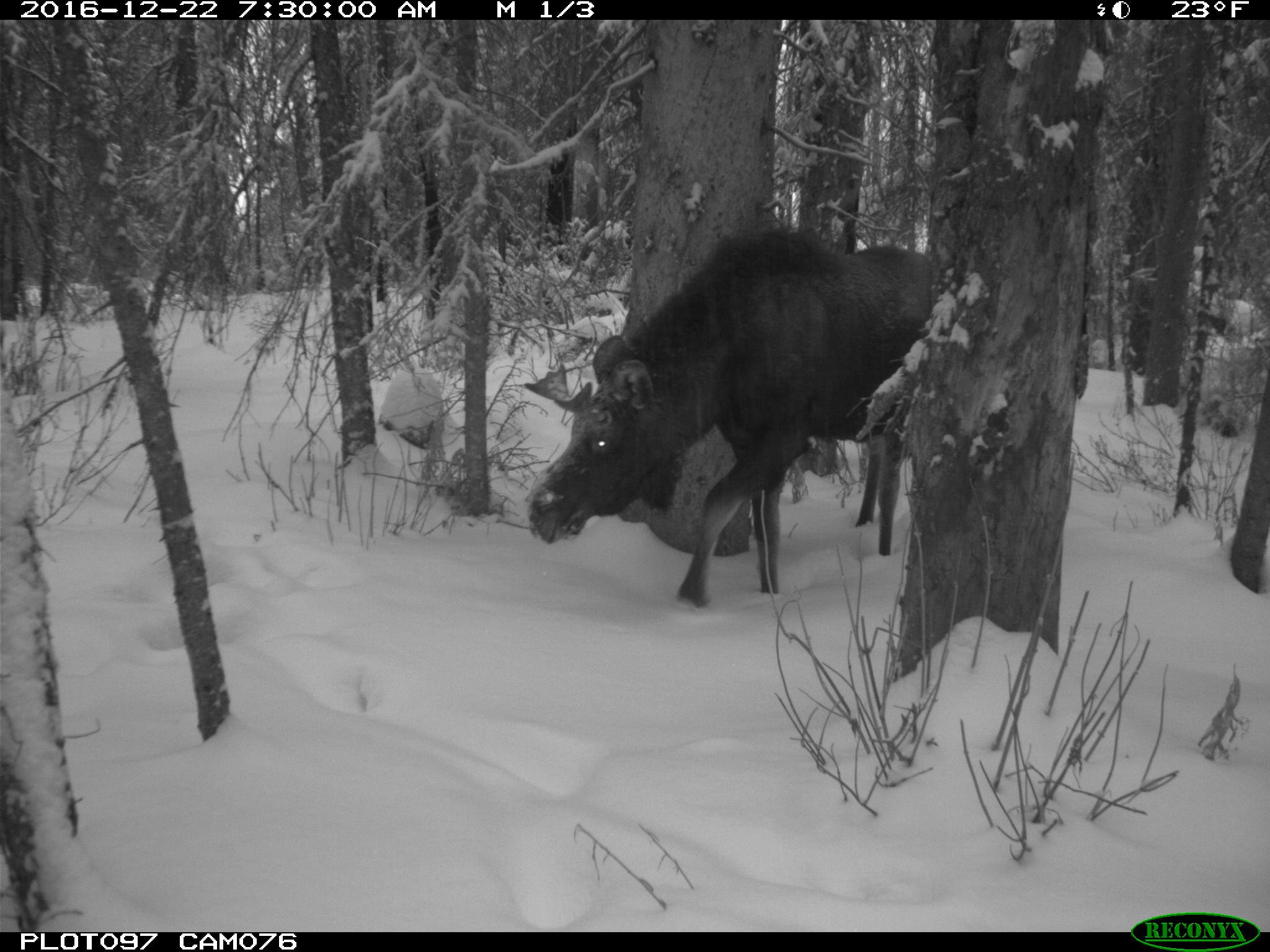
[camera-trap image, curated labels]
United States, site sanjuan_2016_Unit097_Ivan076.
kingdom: Animalia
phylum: Chordata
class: Mammalia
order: Artiodactyla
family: Cervidae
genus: Alces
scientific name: Alces alces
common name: moose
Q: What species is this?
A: Alces alces (moose).